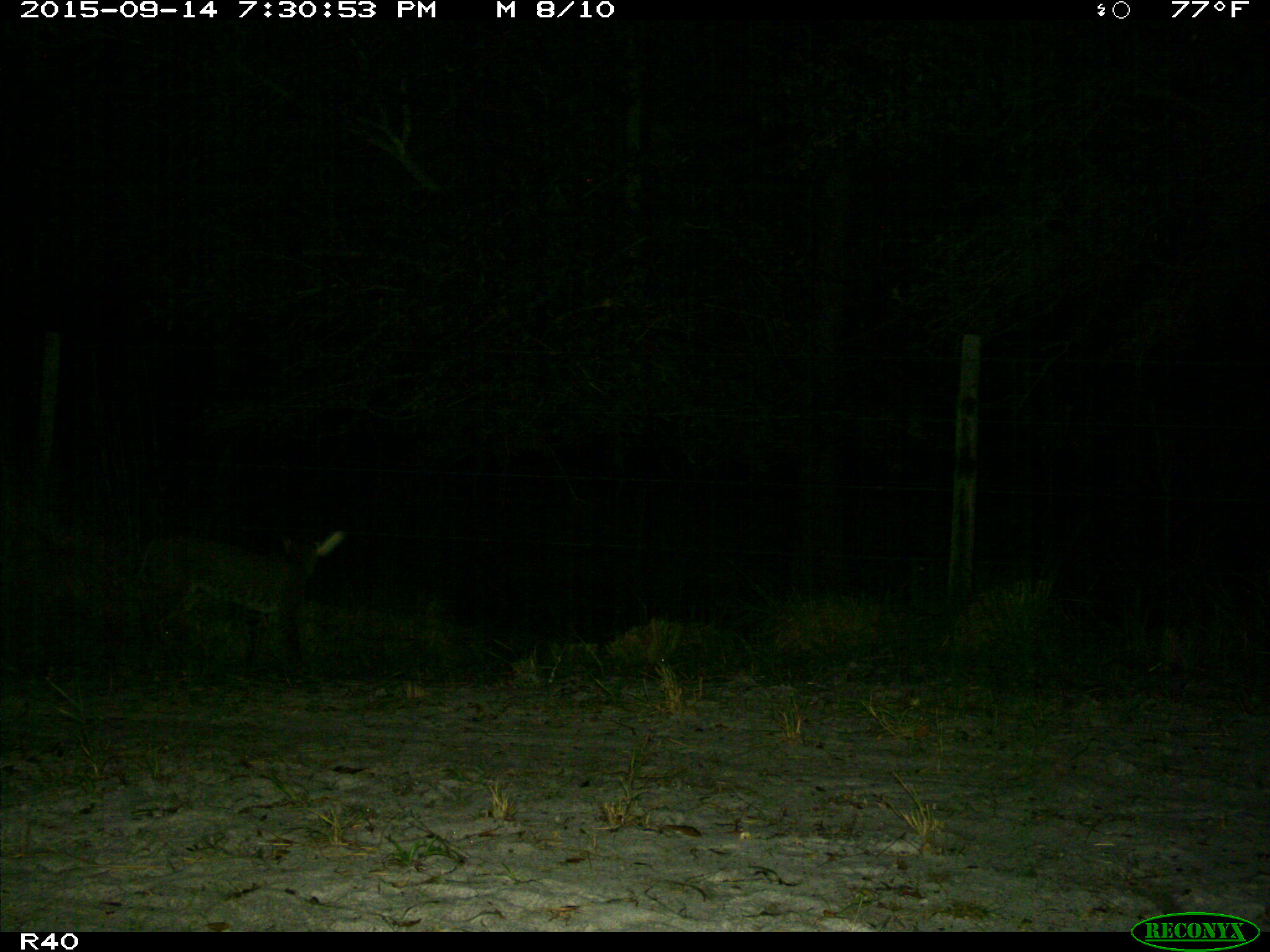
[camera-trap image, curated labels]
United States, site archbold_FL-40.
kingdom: Animalia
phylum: Chordata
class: Mammalia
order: Carnivora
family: Felidae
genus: Lynx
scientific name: Lynx rufus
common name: bobcat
Lynx rufus (bobcat).